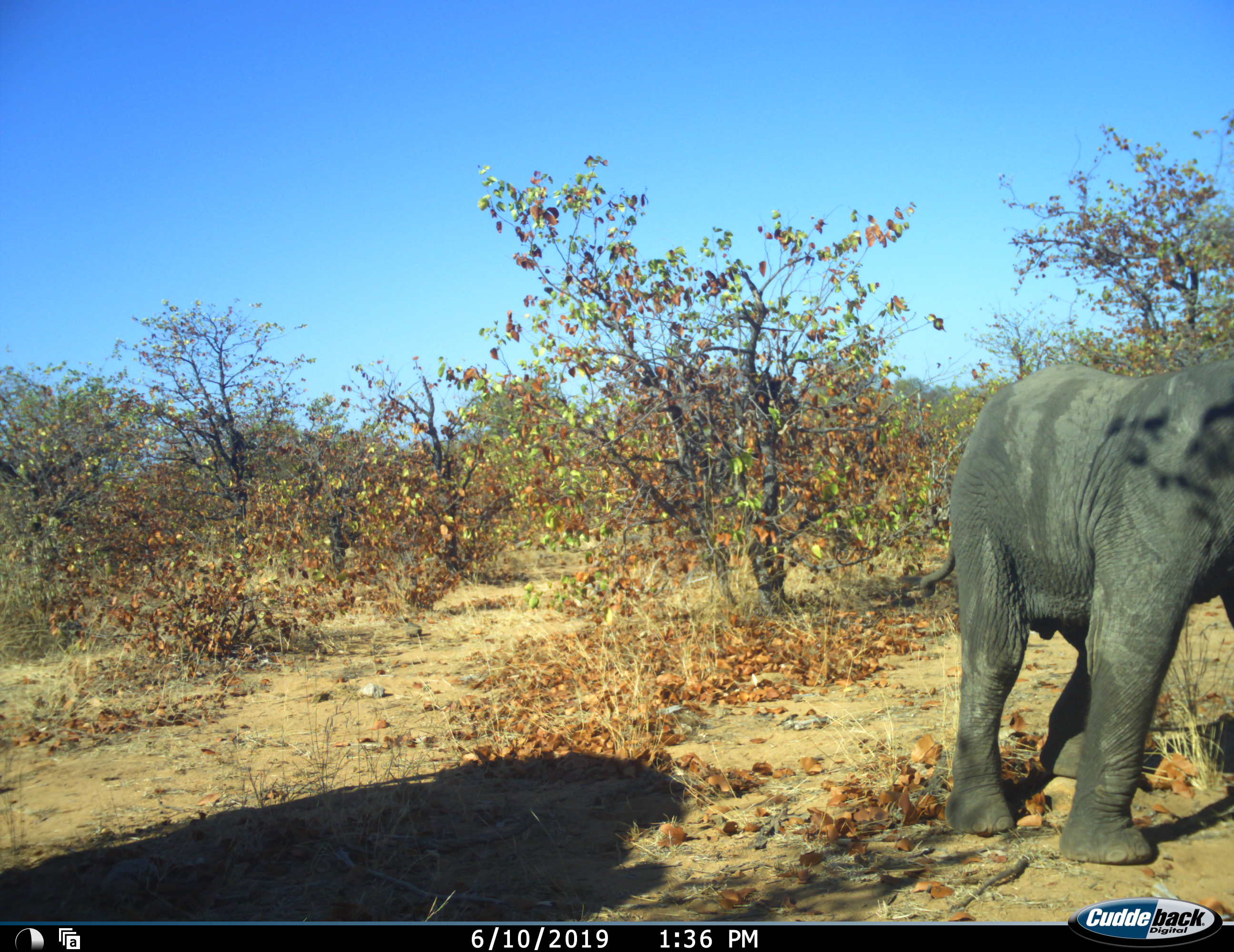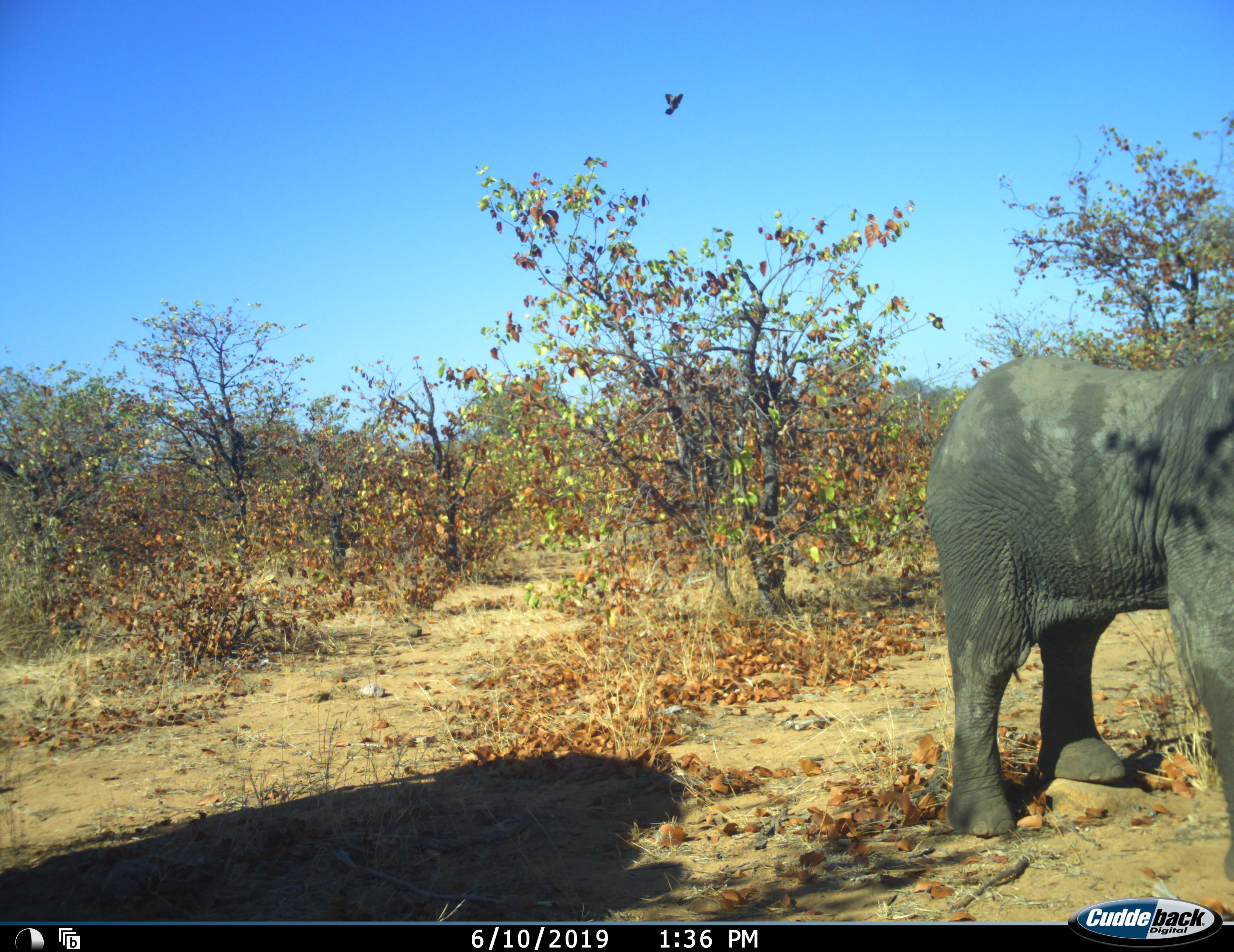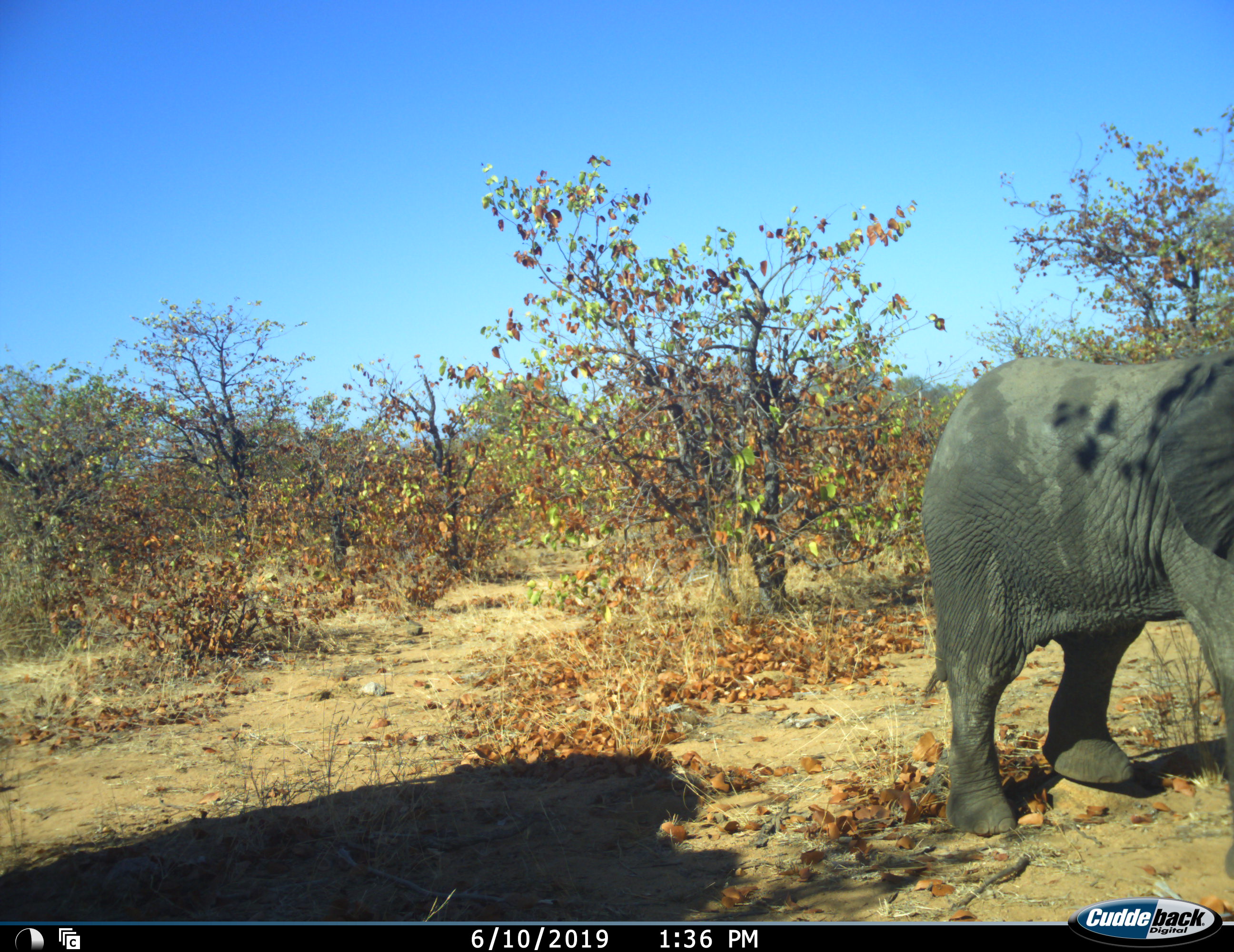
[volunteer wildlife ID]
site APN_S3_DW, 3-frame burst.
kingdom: Animalia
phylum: Chordata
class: Mammalia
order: Proboscidea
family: Elephantidae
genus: Loxodonta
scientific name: Loxodonta africana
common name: african bush elephant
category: elephant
Elephant (african bush elephant) (Loxodonta africana), count 1. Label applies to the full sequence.